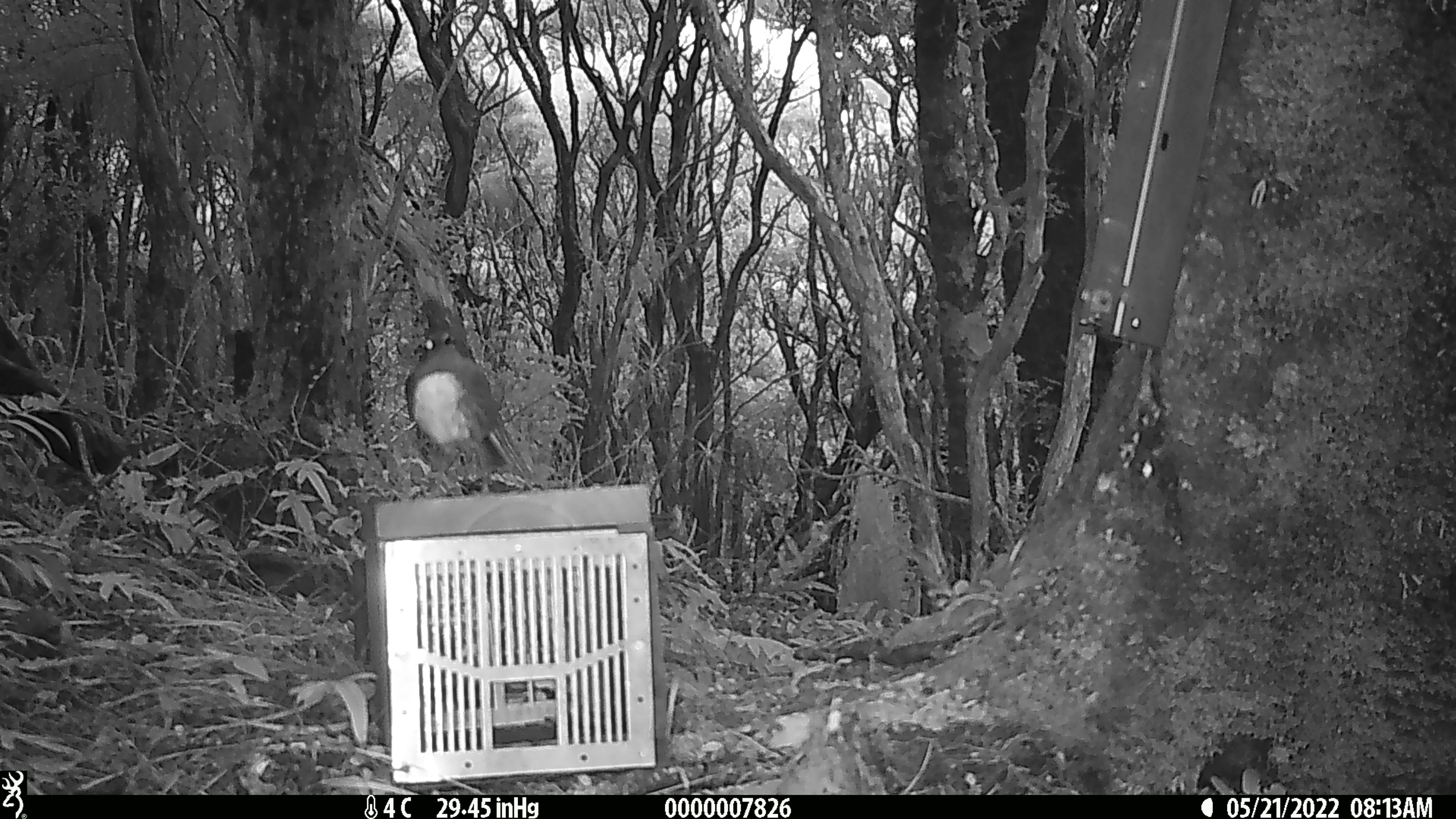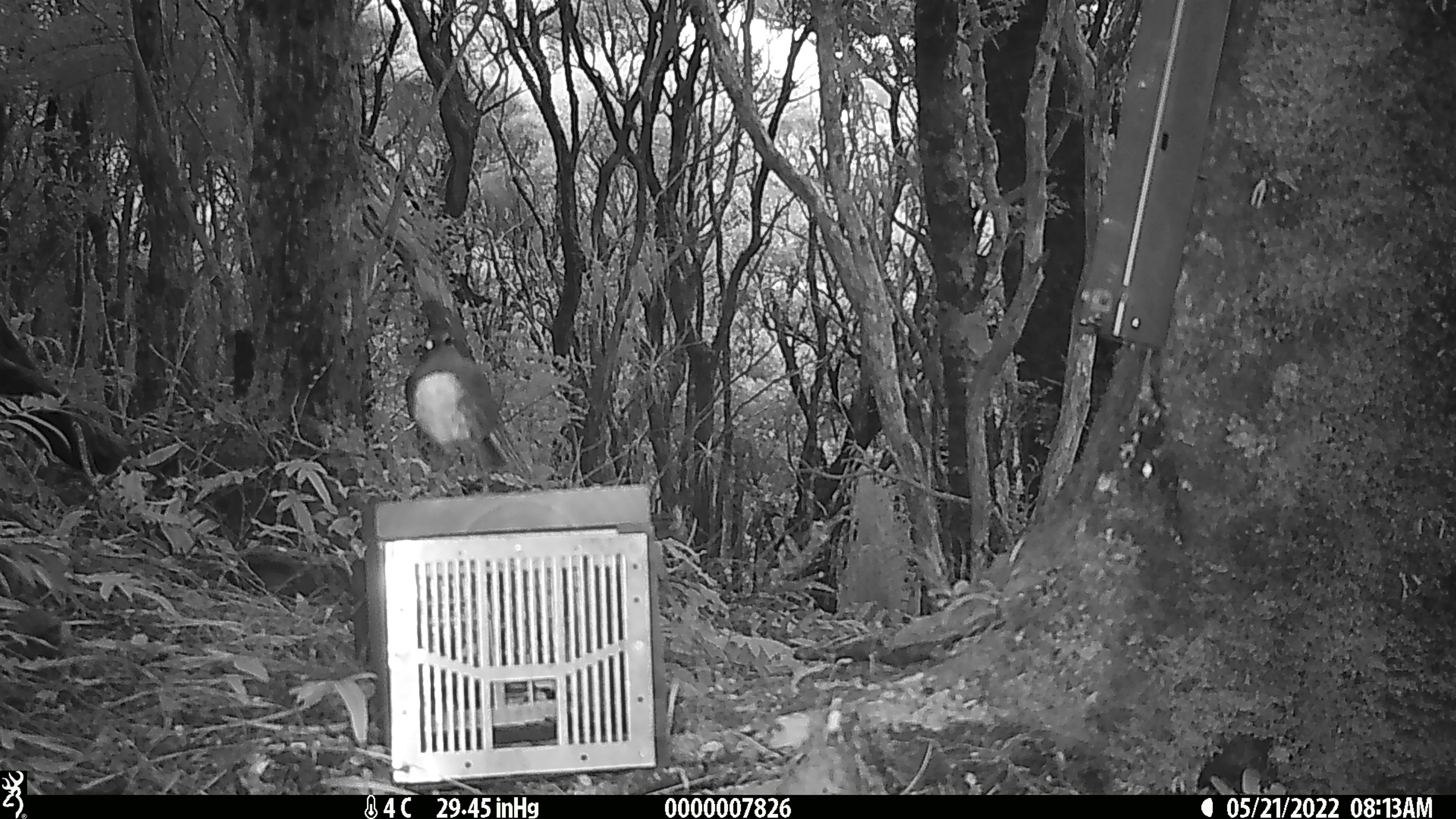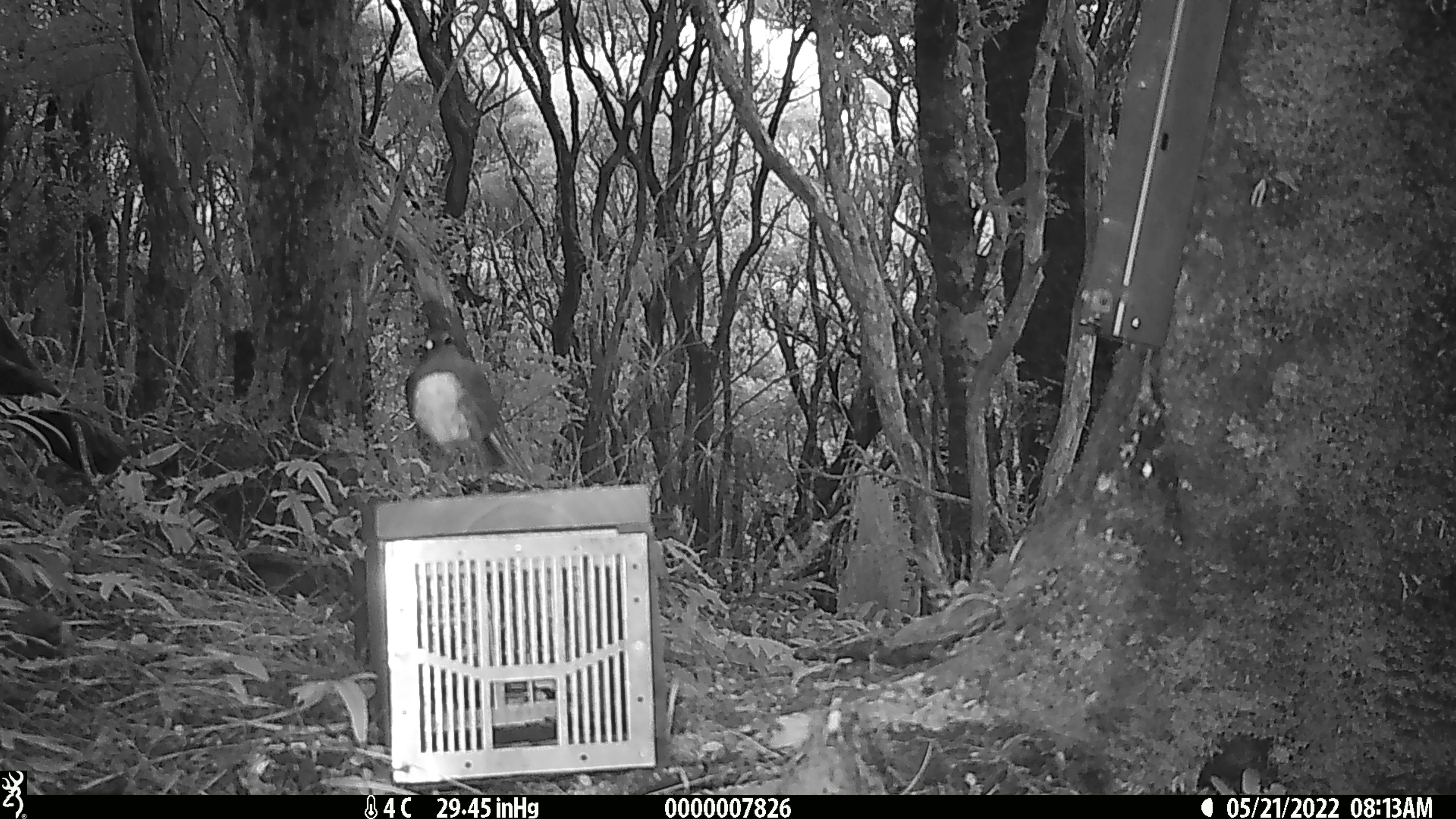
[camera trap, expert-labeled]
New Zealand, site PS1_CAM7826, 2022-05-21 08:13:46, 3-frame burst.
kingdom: Animalia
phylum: Chordata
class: Aves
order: Passeriformes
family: Petroicidae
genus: Petroica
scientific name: Petroica australis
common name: new zealand robin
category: robin